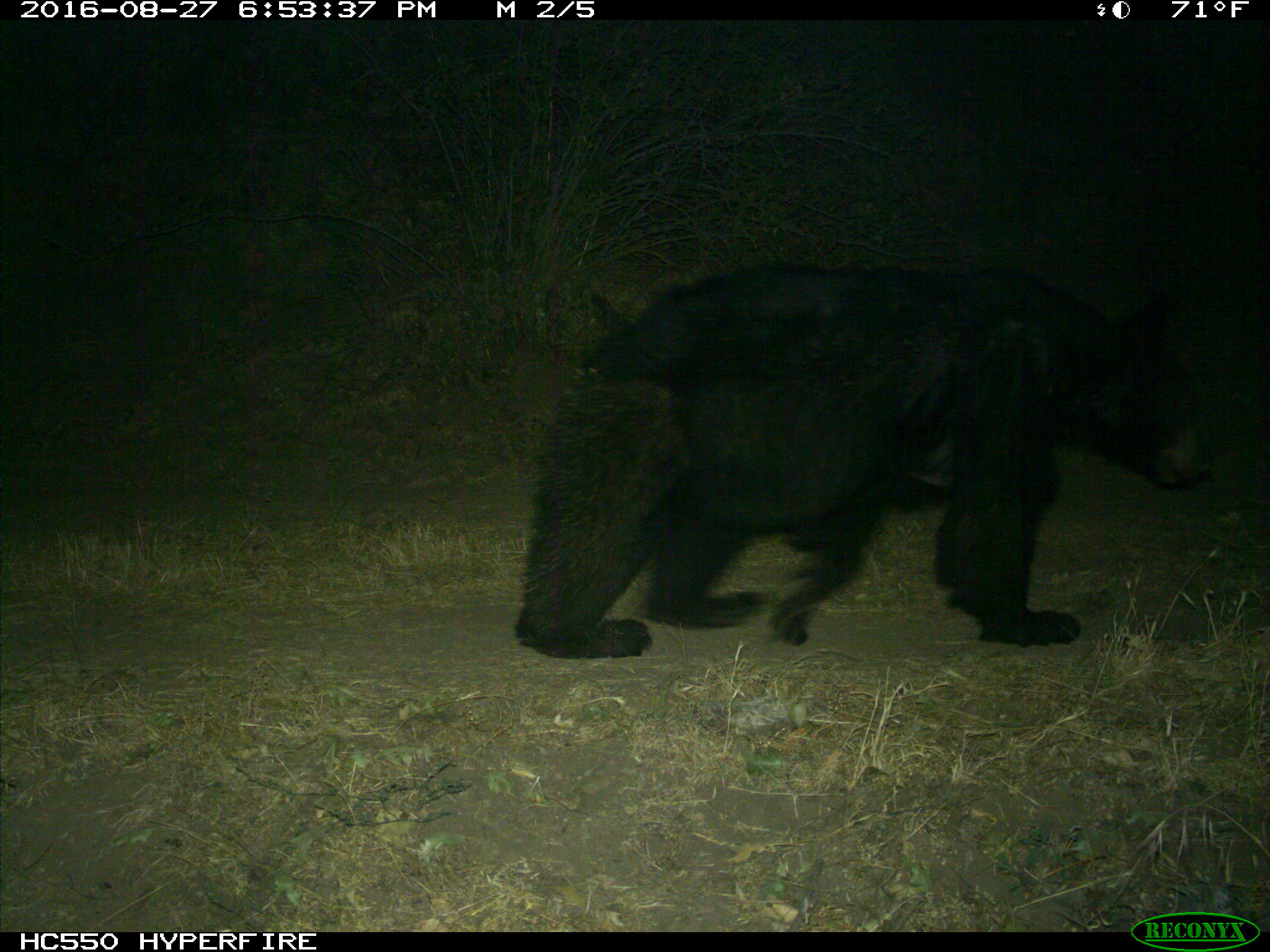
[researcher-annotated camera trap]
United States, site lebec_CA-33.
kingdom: Animalia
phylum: Chordata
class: Mammalia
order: Carnivora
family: Ursidae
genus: Ursus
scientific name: Ursus americanus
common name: american black bear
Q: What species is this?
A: Ursus americanus (american black bear).